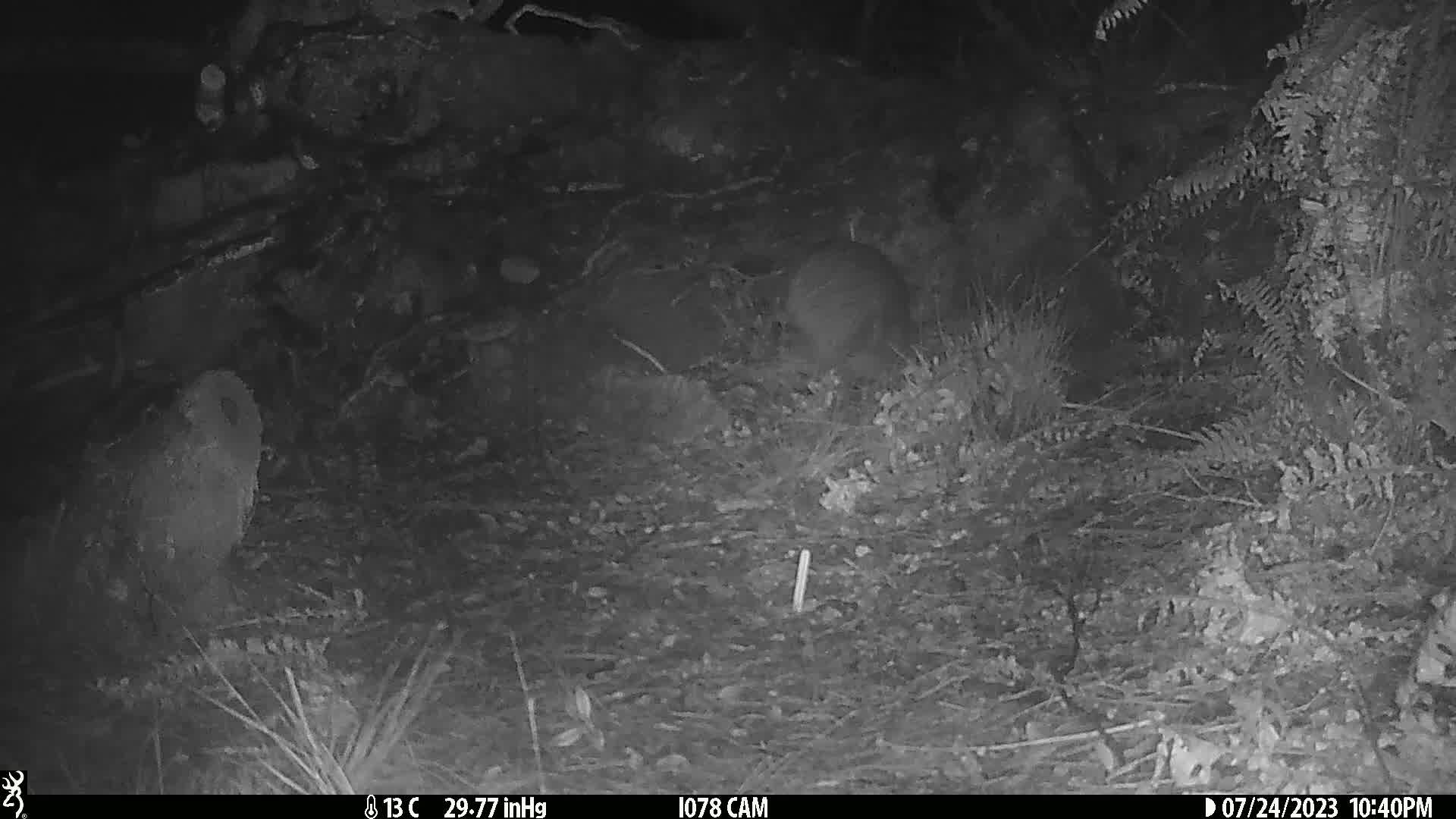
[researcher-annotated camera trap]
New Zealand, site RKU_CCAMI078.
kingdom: Animalia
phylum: Chordata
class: Aves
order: Apterygiformes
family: Apterygidae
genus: Apteryx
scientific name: Apteryx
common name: kiwi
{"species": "kiwi (Apteryx)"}